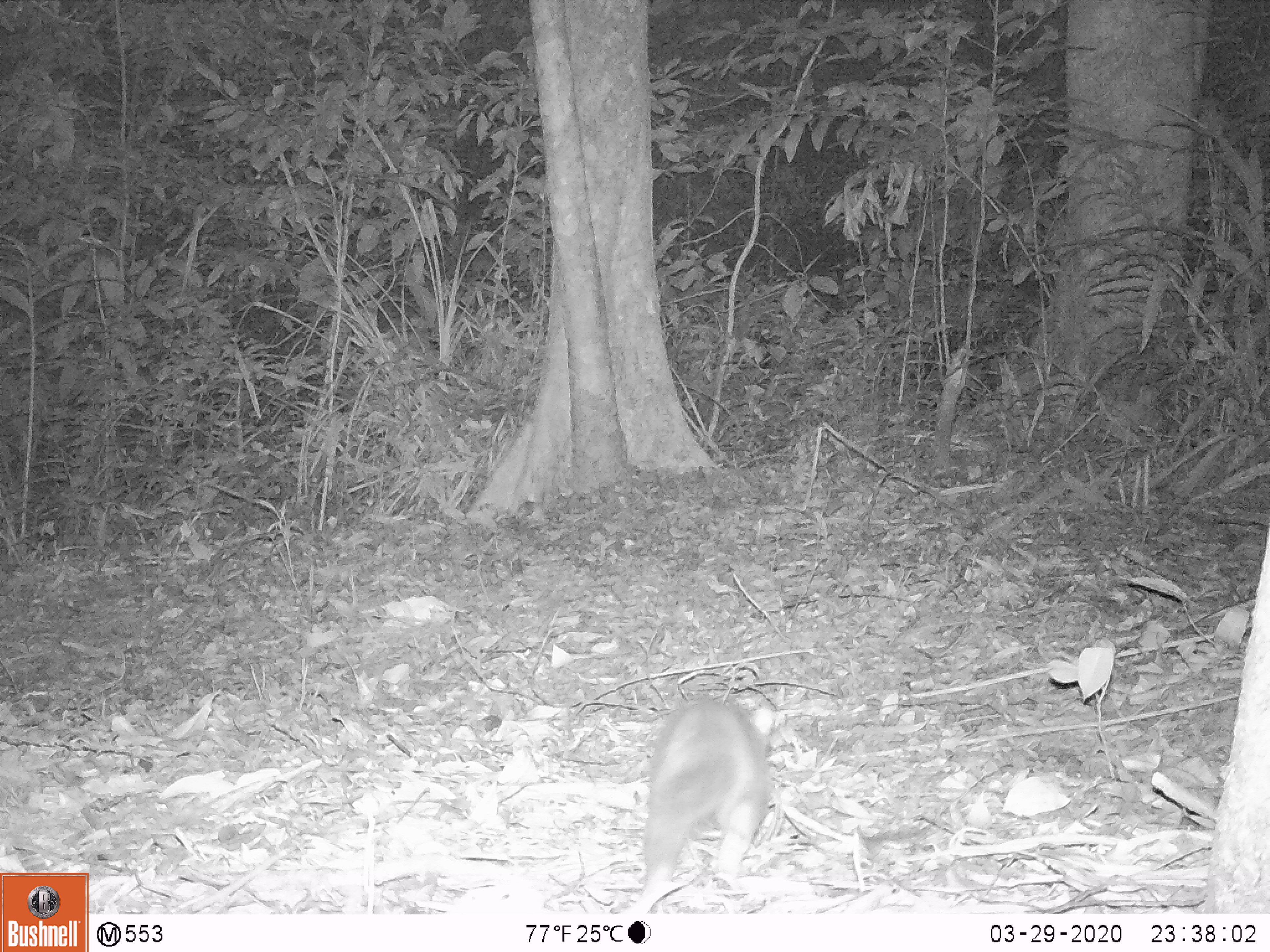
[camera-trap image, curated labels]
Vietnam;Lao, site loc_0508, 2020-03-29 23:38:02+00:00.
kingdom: Animalia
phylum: Chordata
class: Mammalia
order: Carnivora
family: Mustelidae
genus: Melogale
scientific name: Melogale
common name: ferret badger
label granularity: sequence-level